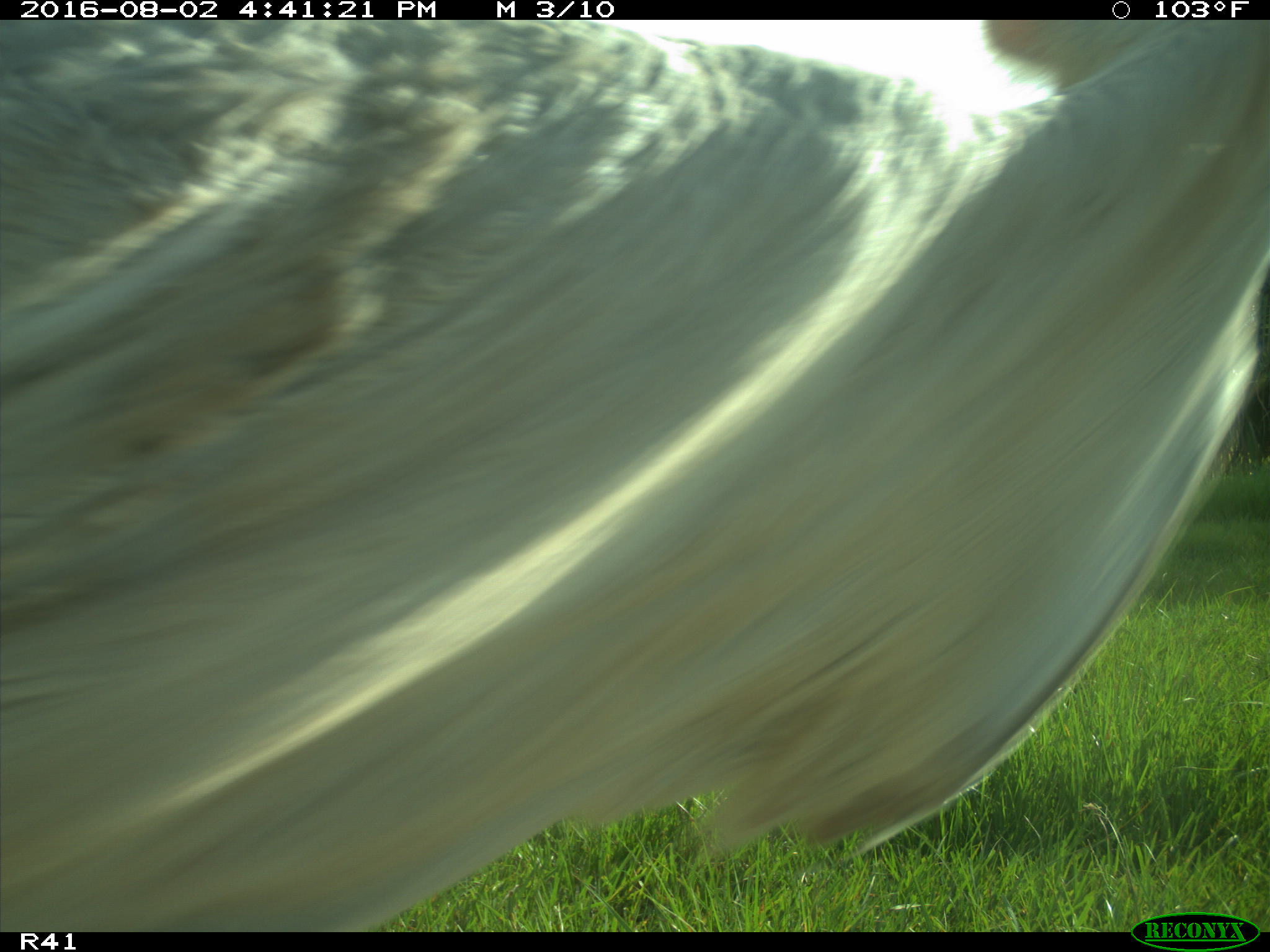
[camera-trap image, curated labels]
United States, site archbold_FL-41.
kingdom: Animalia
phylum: Chordata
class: Mammalia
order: Artiodactyla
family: Bovidae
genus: Bos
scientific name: Bos taurus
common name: domestic cow